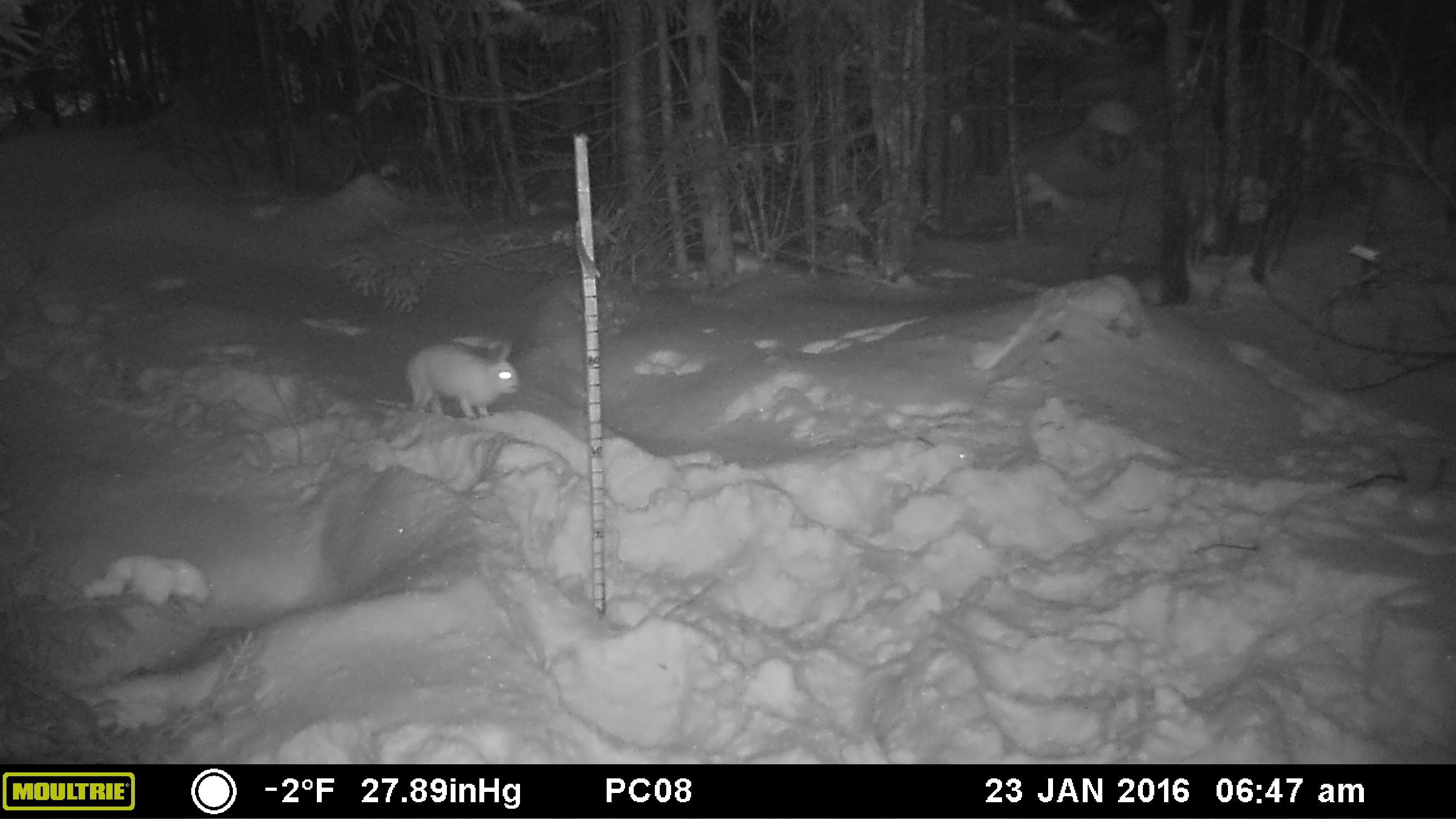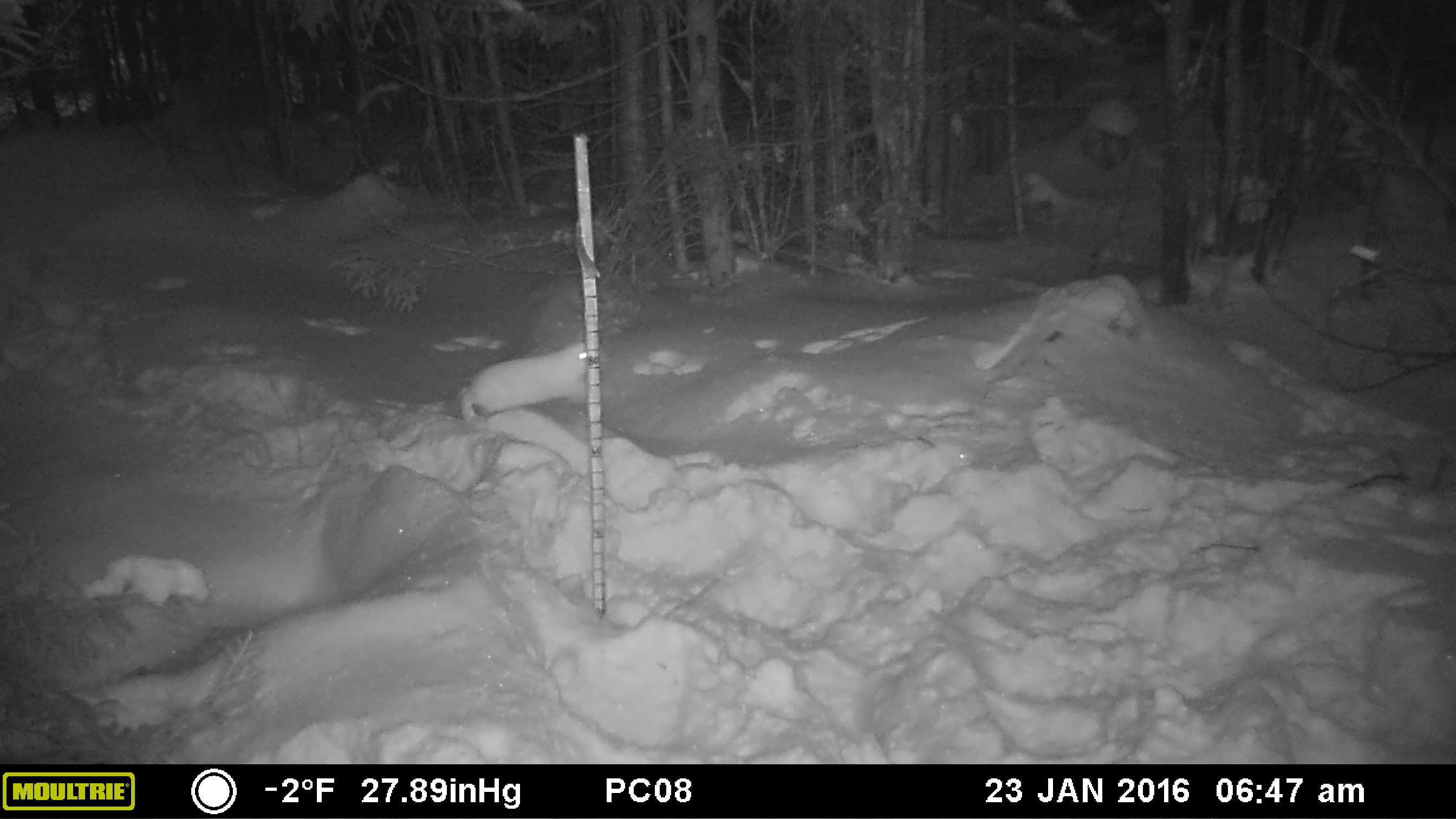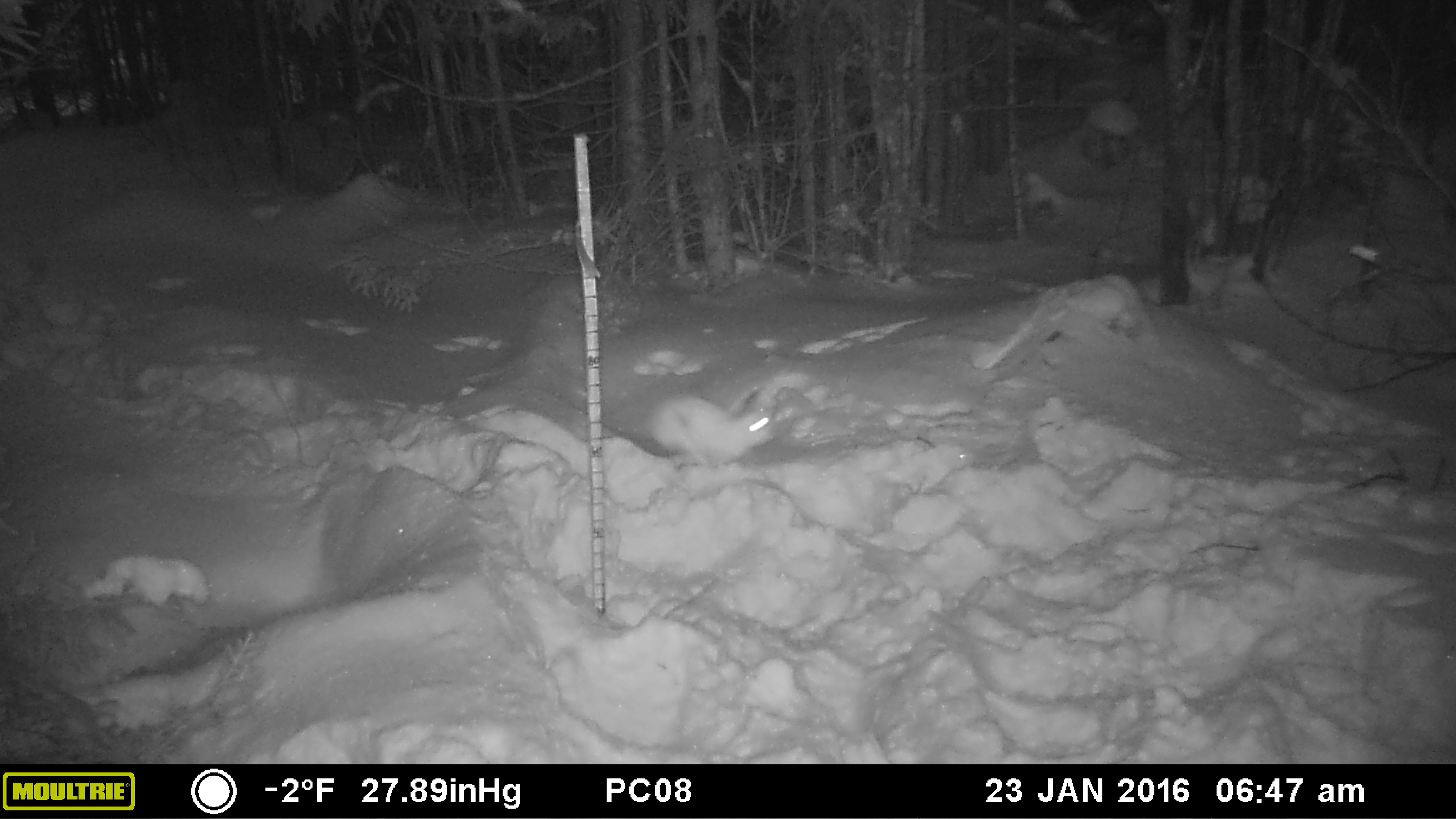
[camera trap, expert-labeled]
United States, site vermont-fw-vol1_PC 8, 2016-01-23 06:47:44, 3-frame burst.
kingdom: Animalia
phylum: Chordata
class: Mammalia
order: Lagomorpha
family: Leporidae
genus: Lepus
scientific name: Lepus americanus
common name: snowshoe hare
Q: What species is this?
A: Snowshoe hare (Lepus americanus).